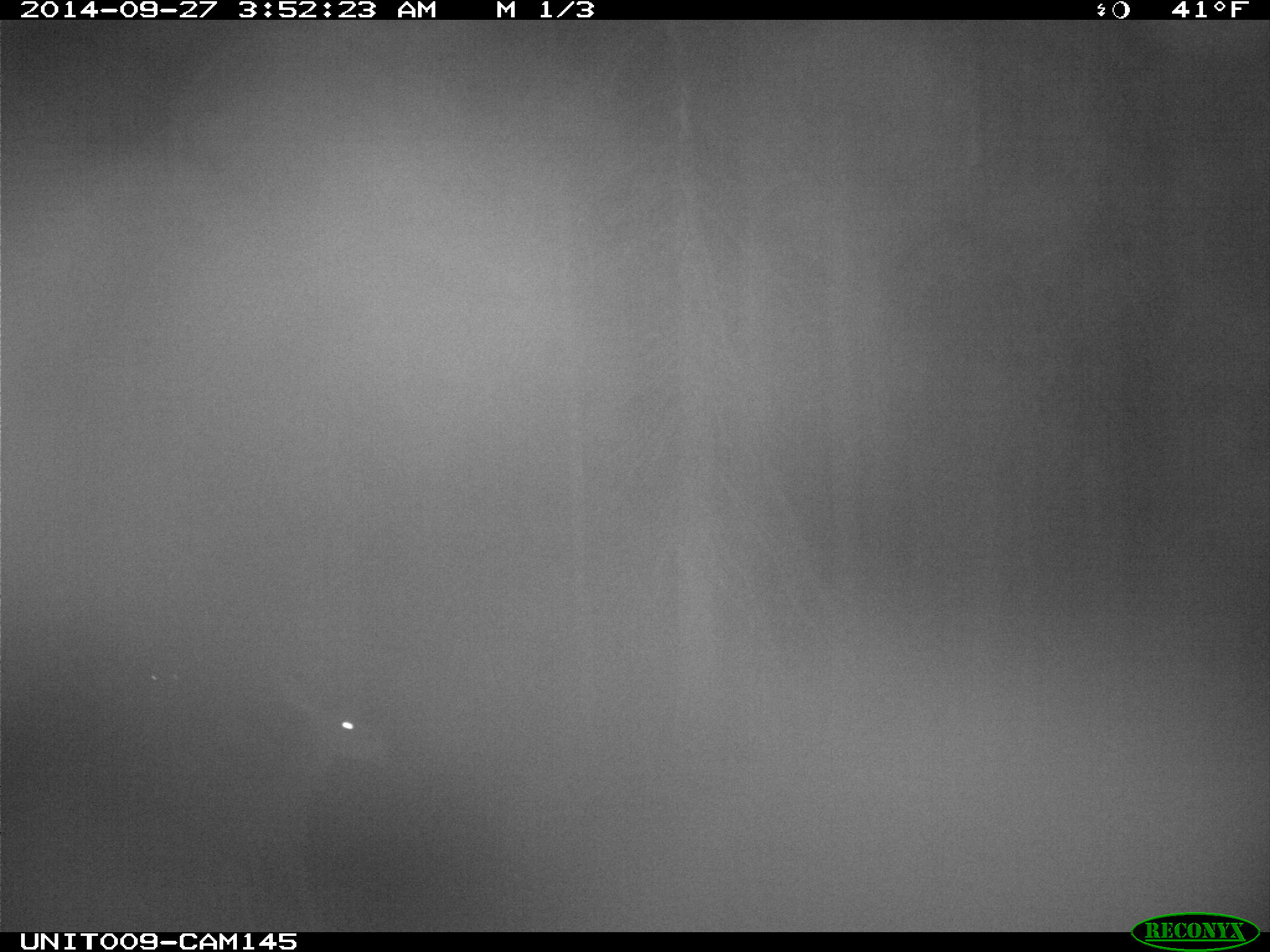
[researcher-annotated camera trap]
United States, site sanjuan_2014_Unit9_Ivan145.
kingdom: Animalia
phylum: Chordata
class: Mammalia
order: Artiodactyla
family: Cervidae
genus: Odocoileus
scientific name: Odocoileus hemionus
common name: mule deer